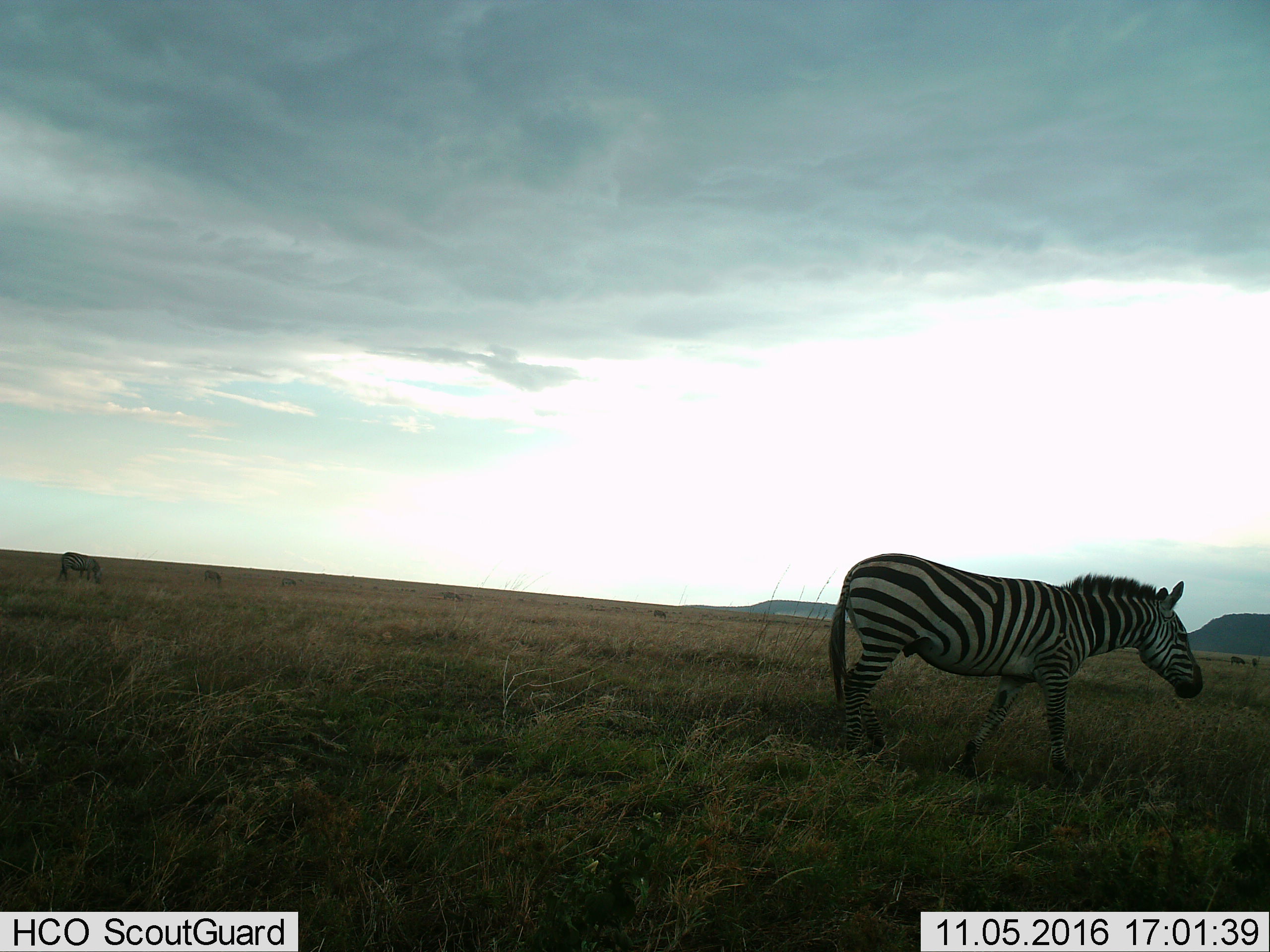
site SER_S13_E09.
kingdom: Animalia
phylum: Chordata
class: Mammalia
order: Perissodactyla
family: Equidae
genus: Equus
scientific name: Equus quagga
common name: plains zebra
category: zebraplains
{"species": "zebraplains (plains zebra) (Equus quagga)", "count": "1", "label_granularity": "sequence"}